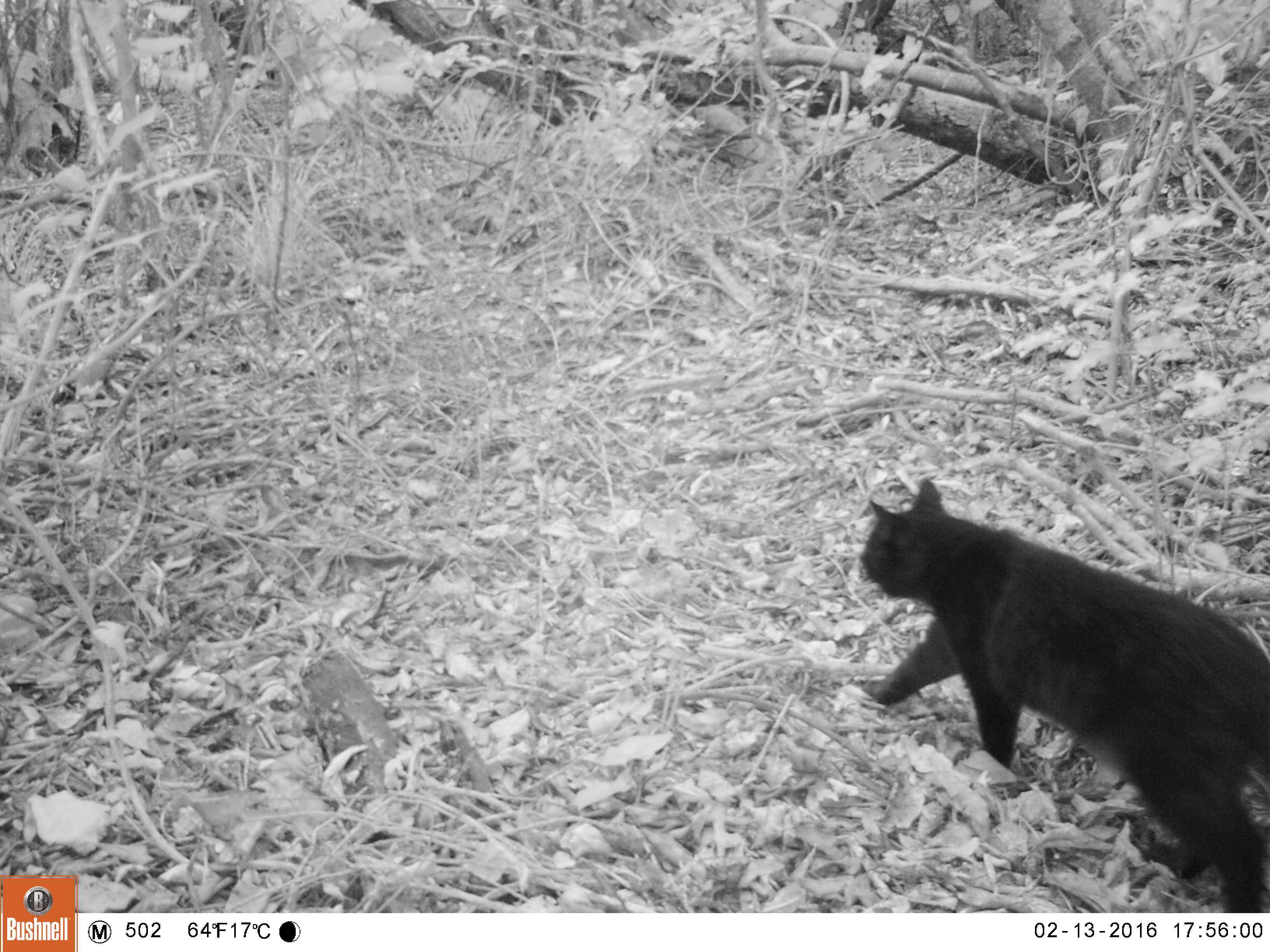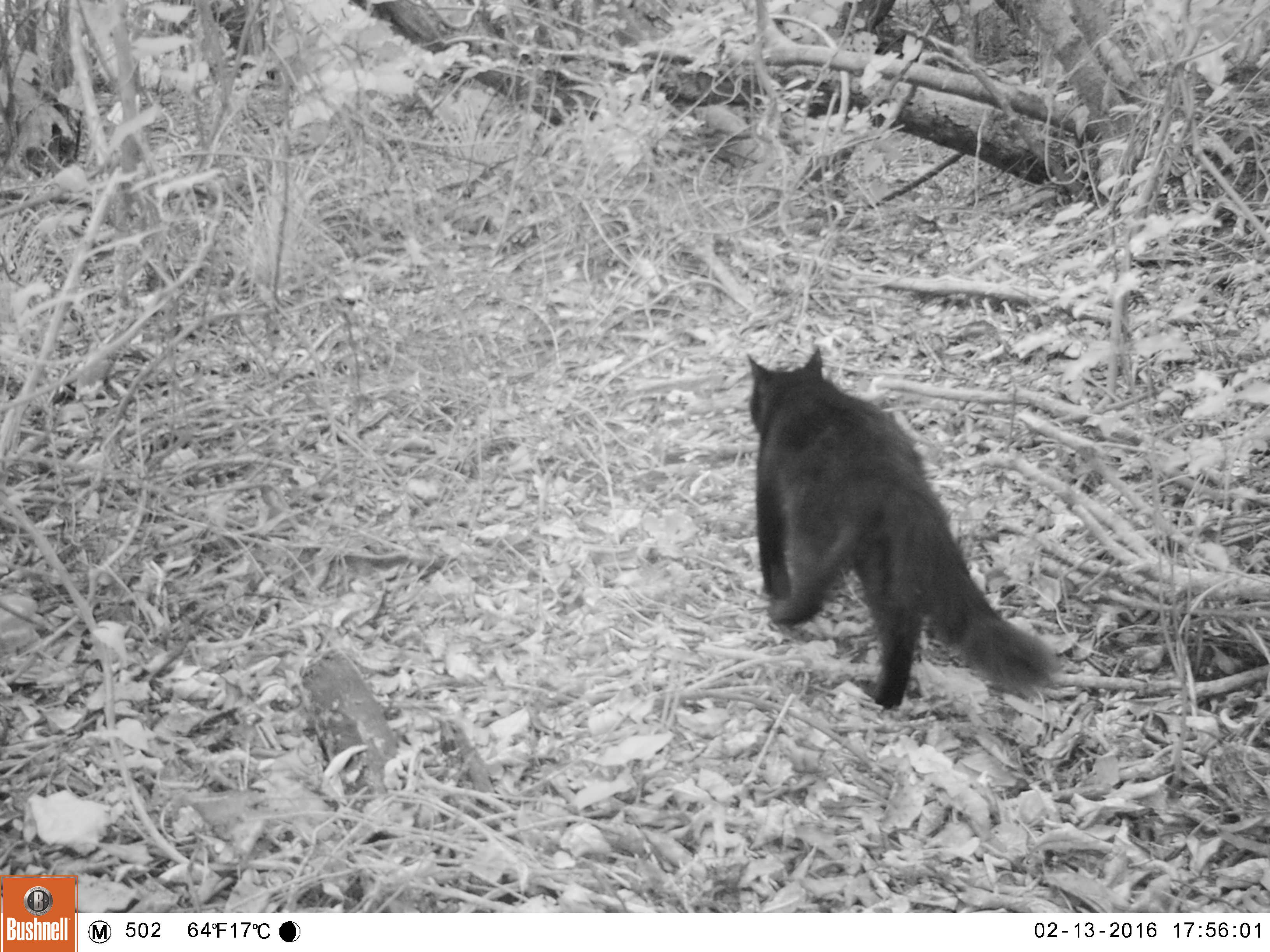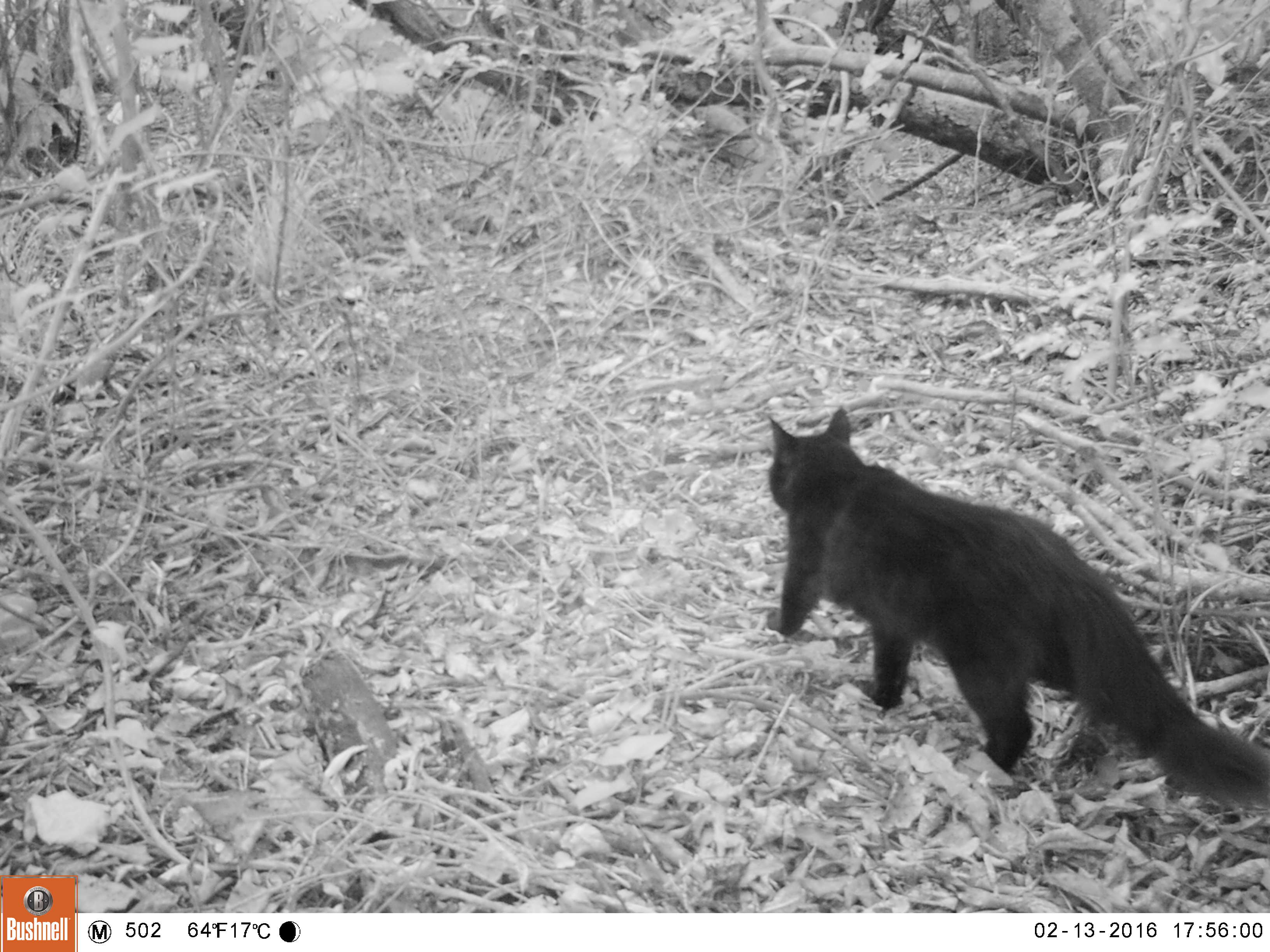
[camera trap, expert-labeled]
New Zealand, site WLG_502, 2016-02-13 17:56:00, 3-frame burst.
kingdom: Animalia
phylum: Chordata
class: Mammalia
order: Carnivora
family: Felidae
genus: Felis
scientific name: Felis catus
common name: domestic cat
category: cat